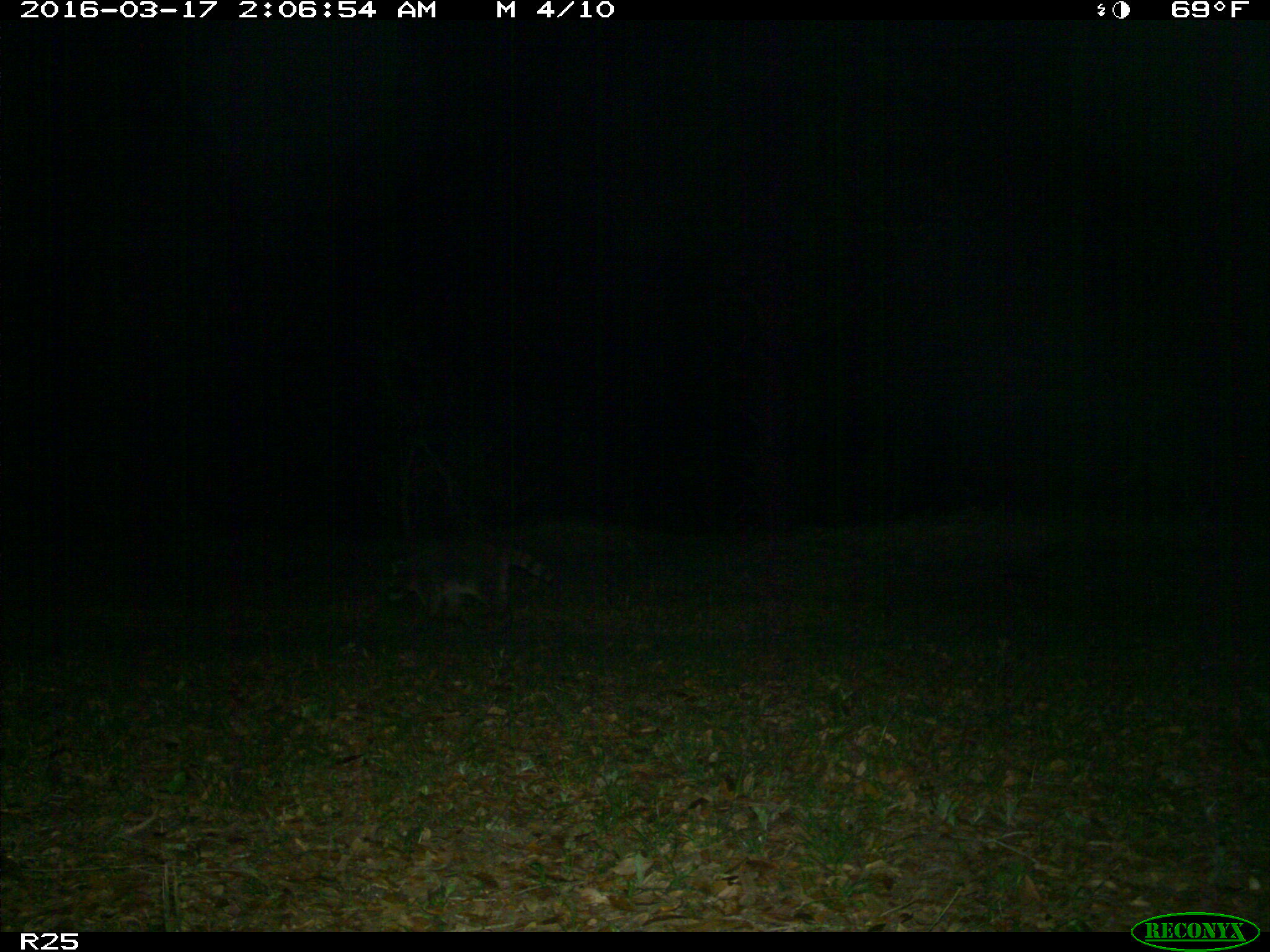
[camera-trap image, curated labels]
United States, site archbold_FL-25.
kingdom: Animalia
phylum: Chordata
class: Mammalia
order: Carnivora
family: Procyonidae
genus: Procyon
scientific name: Procyon lotor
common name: common raccoon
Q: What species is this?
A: Procyon lotor (common raccoon).